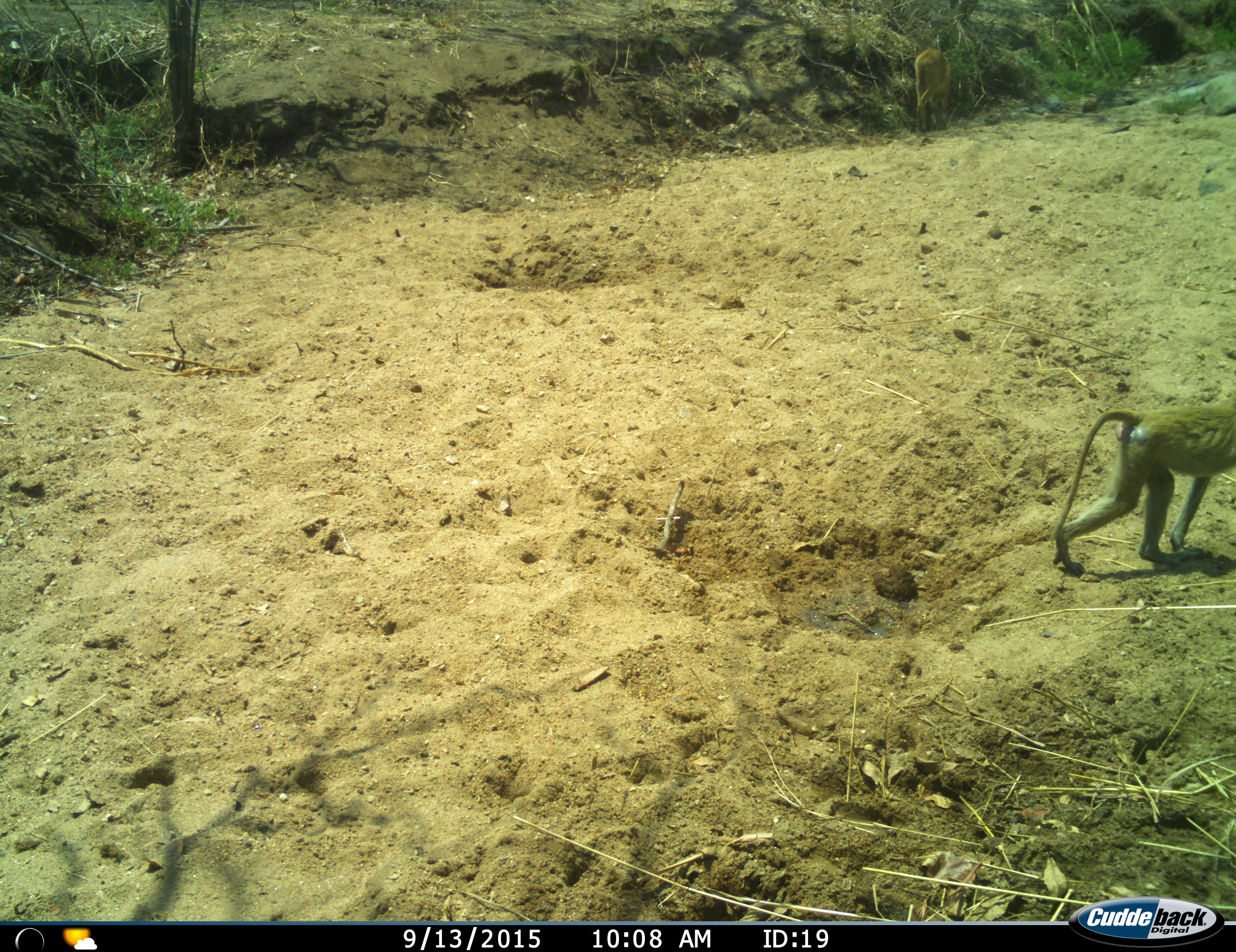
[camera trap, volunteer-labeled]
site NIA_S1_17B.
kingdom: Animalia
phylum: Chordata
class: Mammalia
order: Primates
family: Cercopithecidae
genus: Papio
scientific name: Papio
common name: baboon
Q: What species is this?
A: Baboon (Papio).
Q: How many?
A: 1.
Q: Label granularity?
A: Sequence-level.